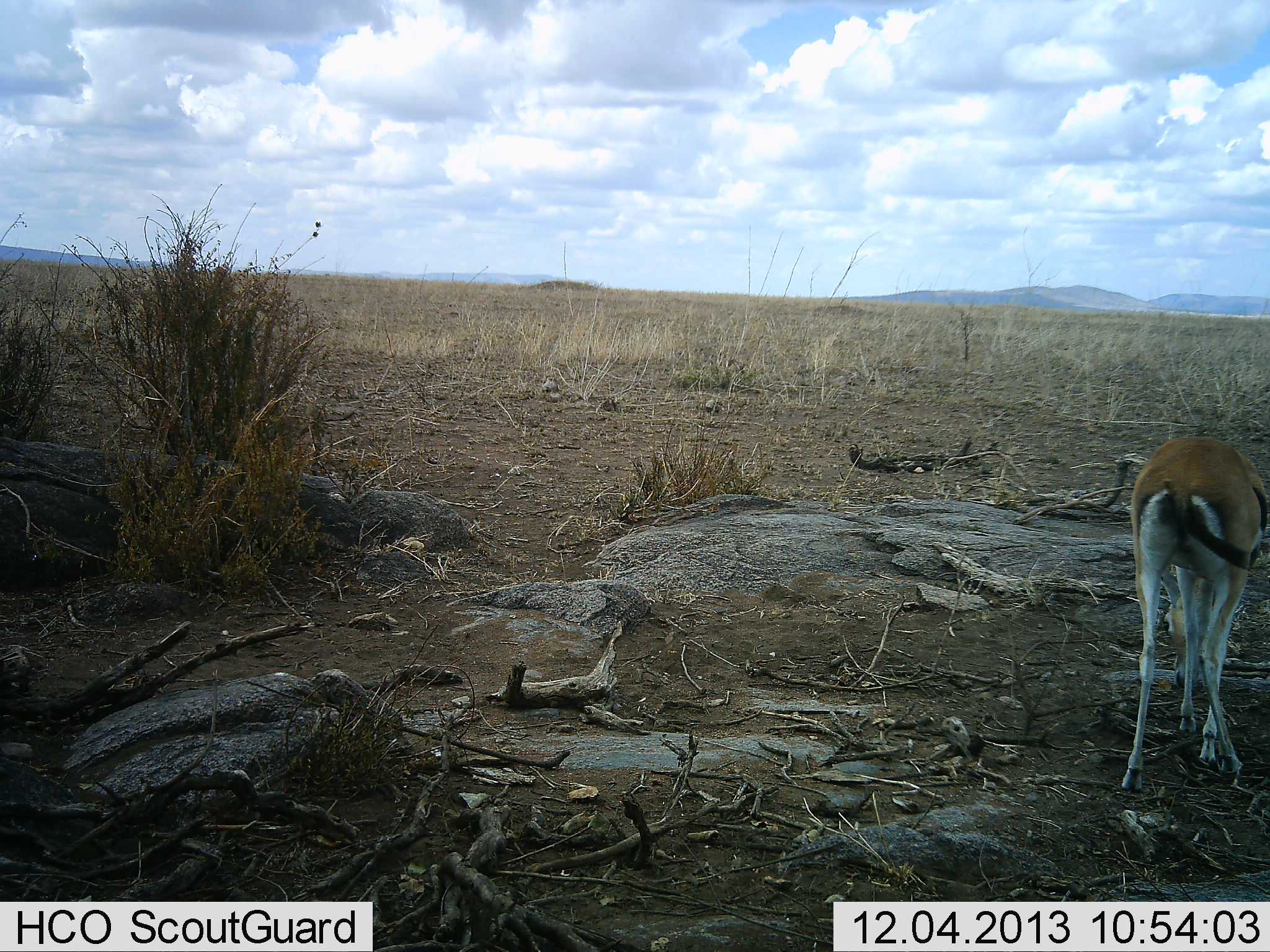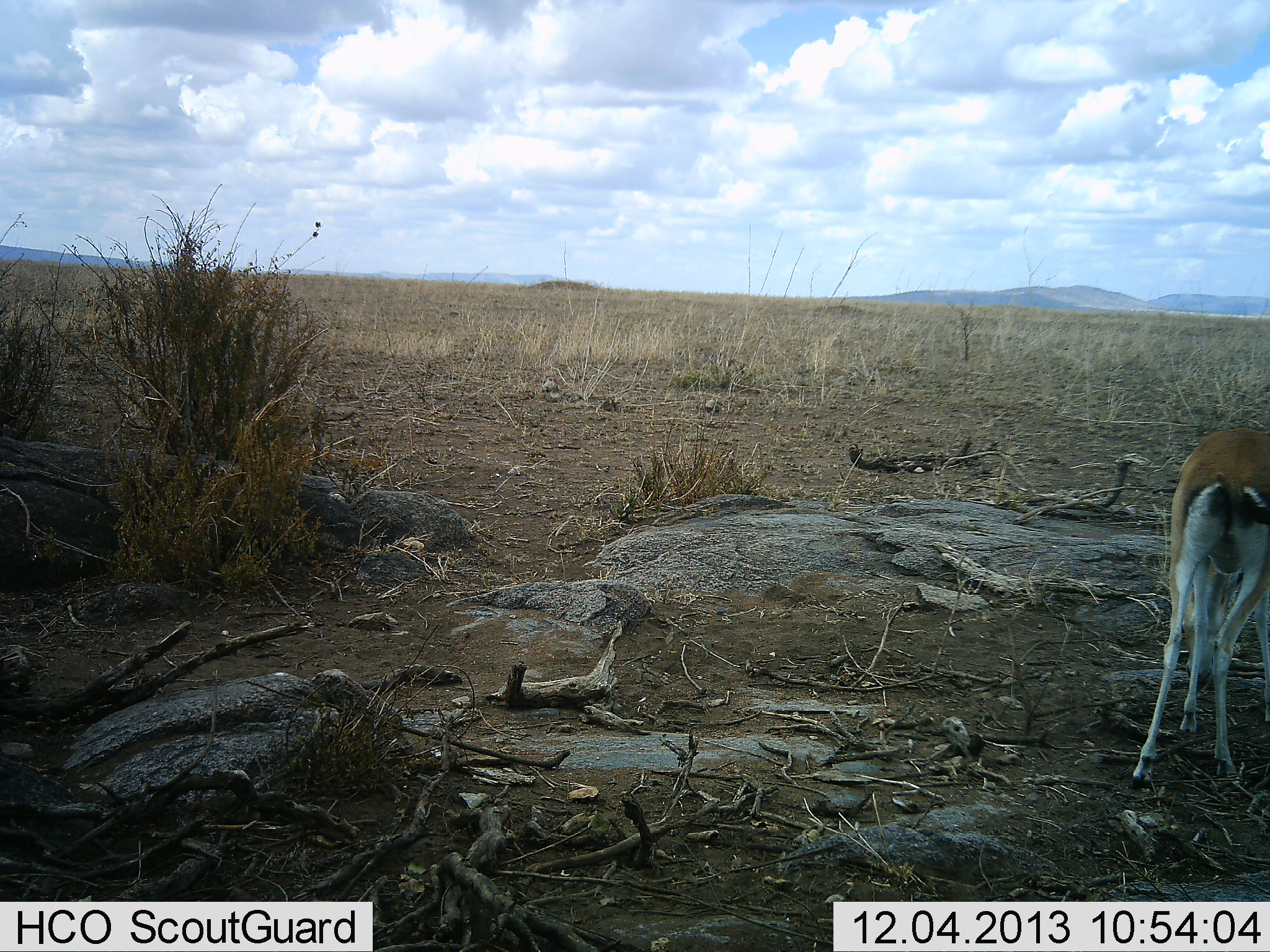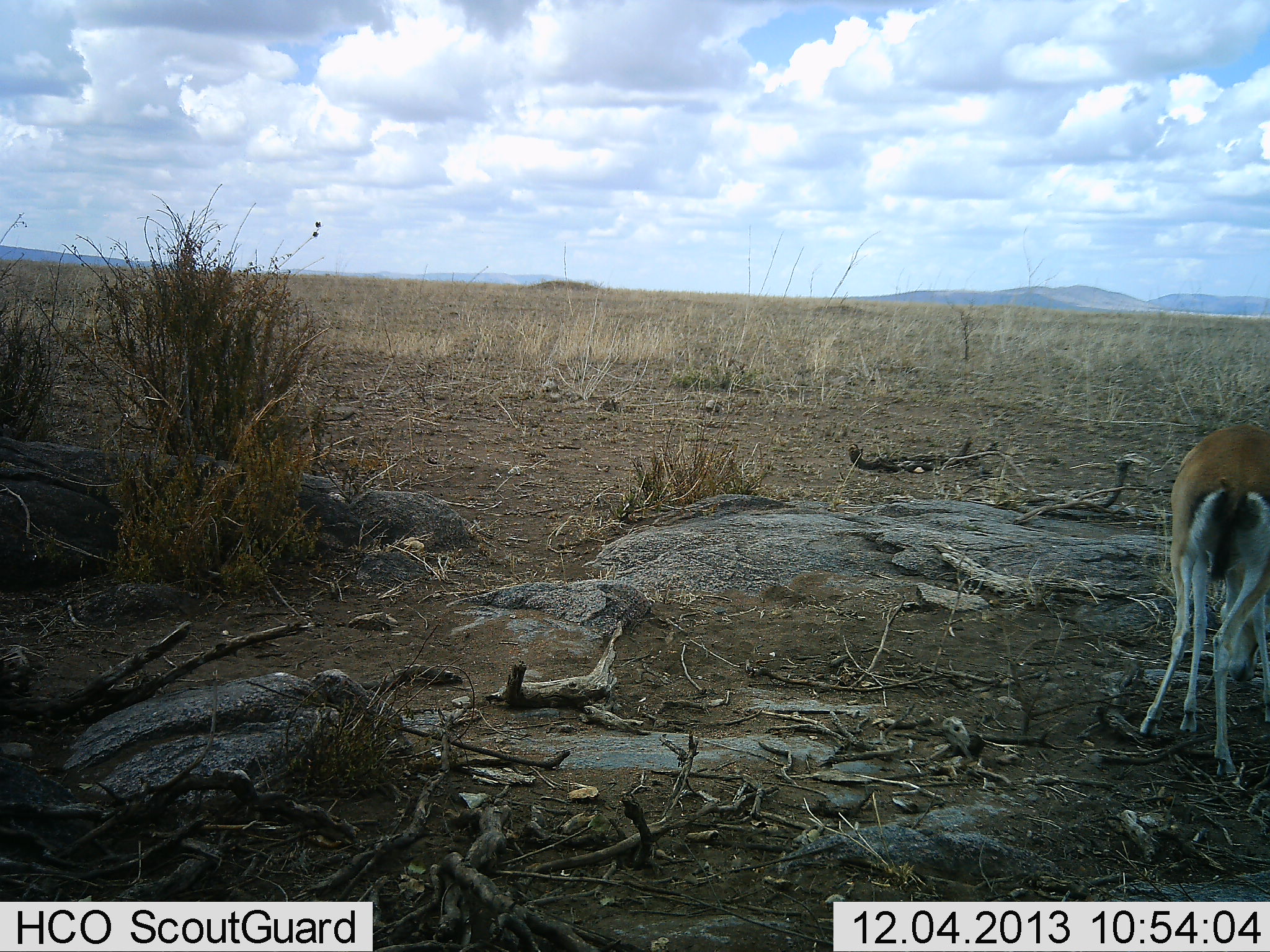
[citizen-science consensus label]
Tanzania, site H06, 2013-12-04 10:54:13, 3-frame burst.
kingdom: Animalia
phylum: Chordata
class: Mammalia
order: Artiodactyla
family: Bovidae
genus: Eudorcas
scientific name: Eudorcas thomsonii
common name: thomson's gazelle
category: gazellethomsons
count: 1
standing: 38%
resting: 0%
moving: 21%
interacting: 0%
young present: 0%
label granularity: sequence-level